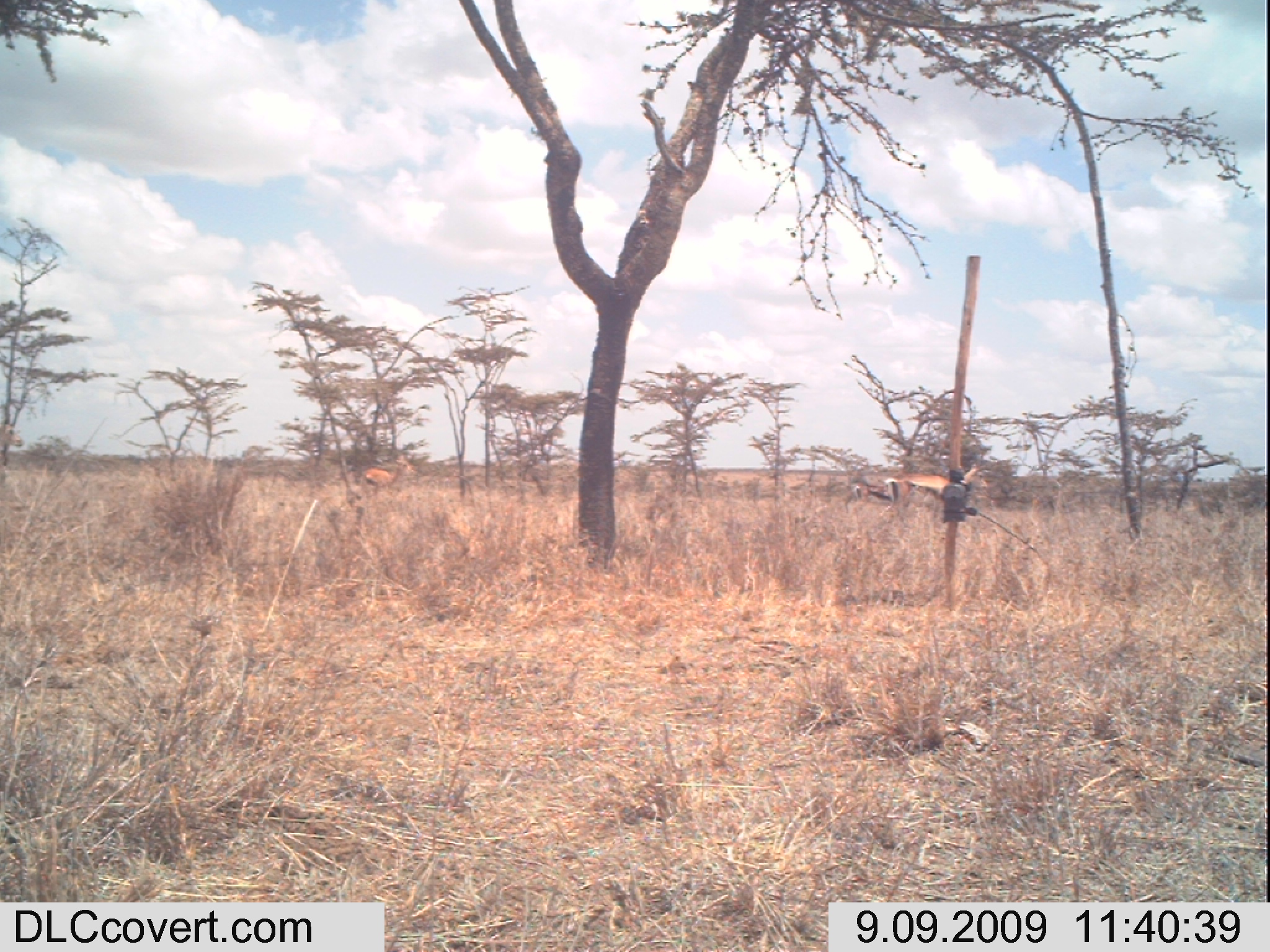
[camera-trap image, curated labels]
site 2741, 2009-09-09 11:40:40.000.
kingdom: Animalia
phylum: Chordata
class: Mammalia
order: Artiodactyla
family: Bovidae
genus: Nanger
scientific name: Nanger granti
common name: grant's gazelle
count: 2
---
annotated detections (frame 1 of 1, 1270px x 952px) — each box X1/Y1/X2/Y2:
nanger granti: 361/458/417/491